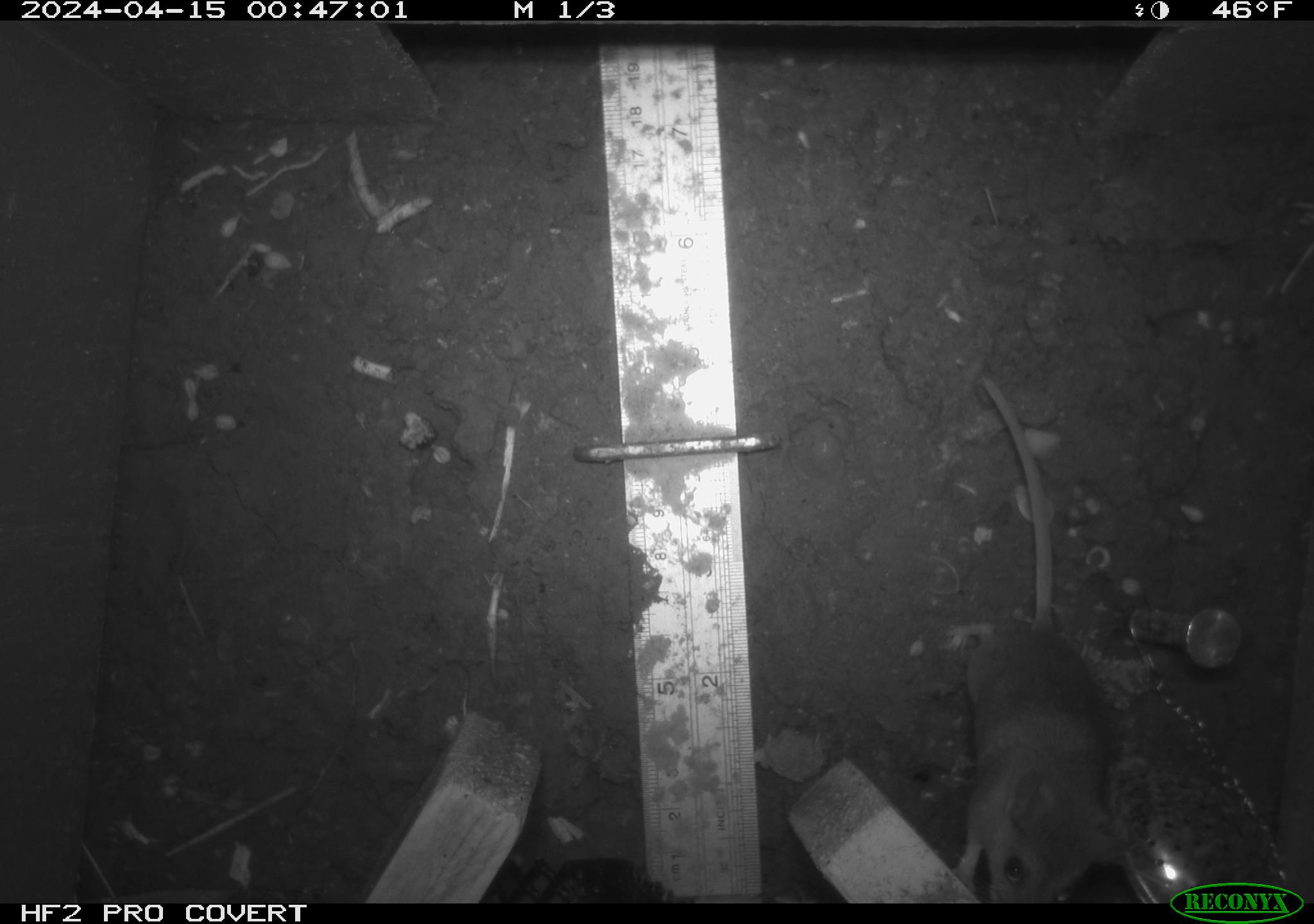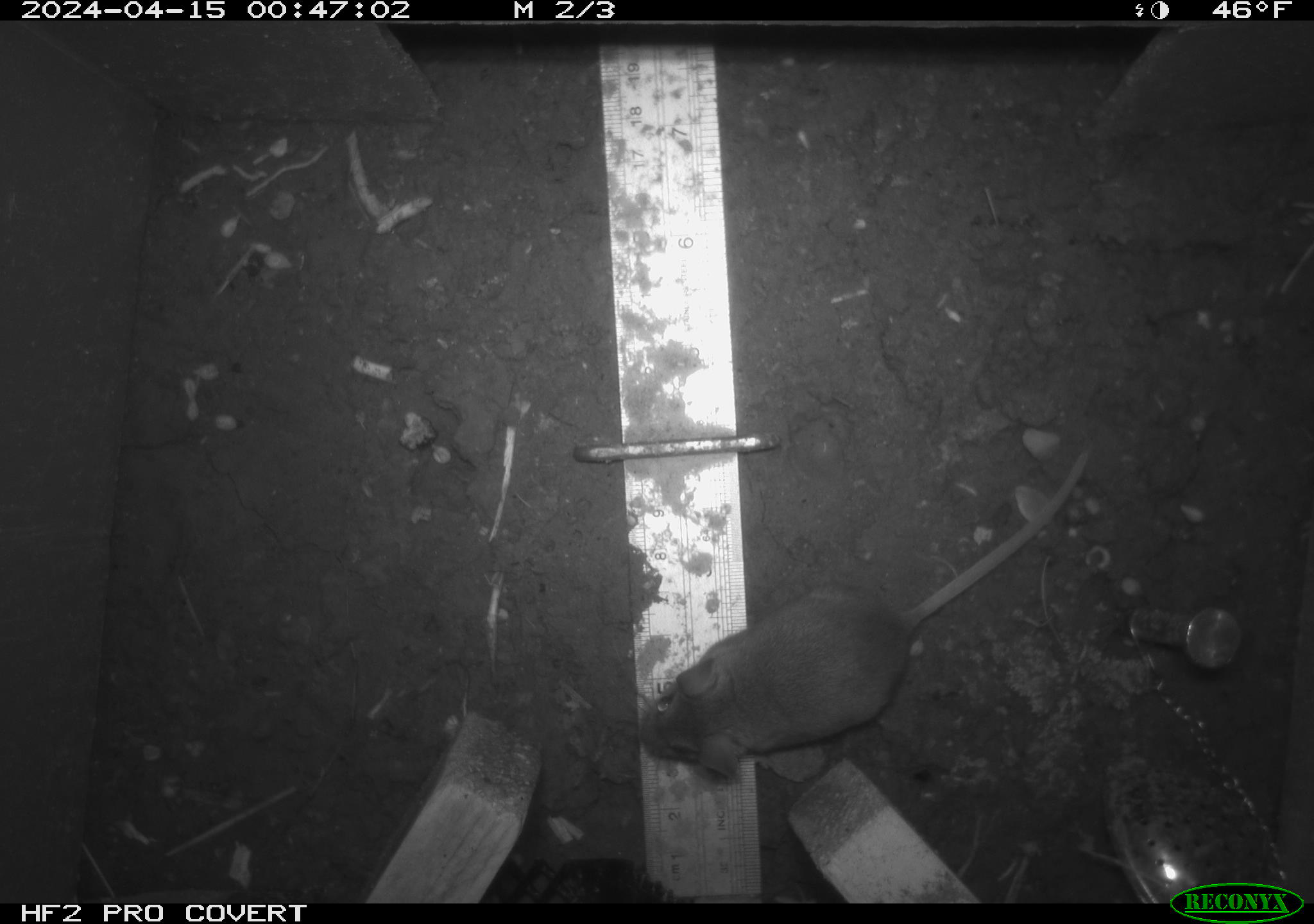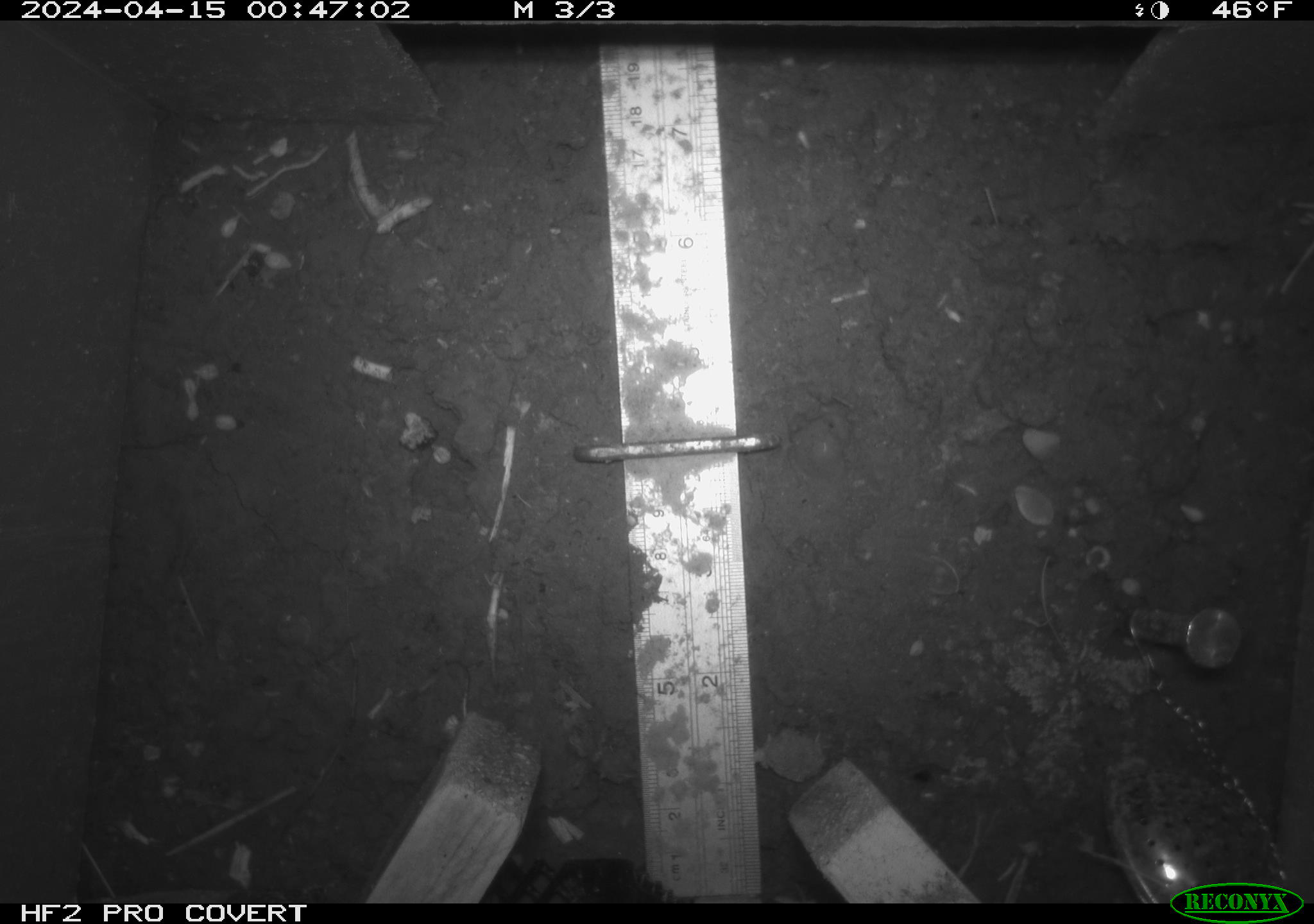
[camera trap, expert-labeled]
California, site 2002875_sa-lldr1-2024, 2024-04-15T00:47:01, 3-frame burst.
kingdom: Animalia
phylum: Chordata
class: Mammalia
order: Rodentia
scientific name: Rodentia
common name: mouse species